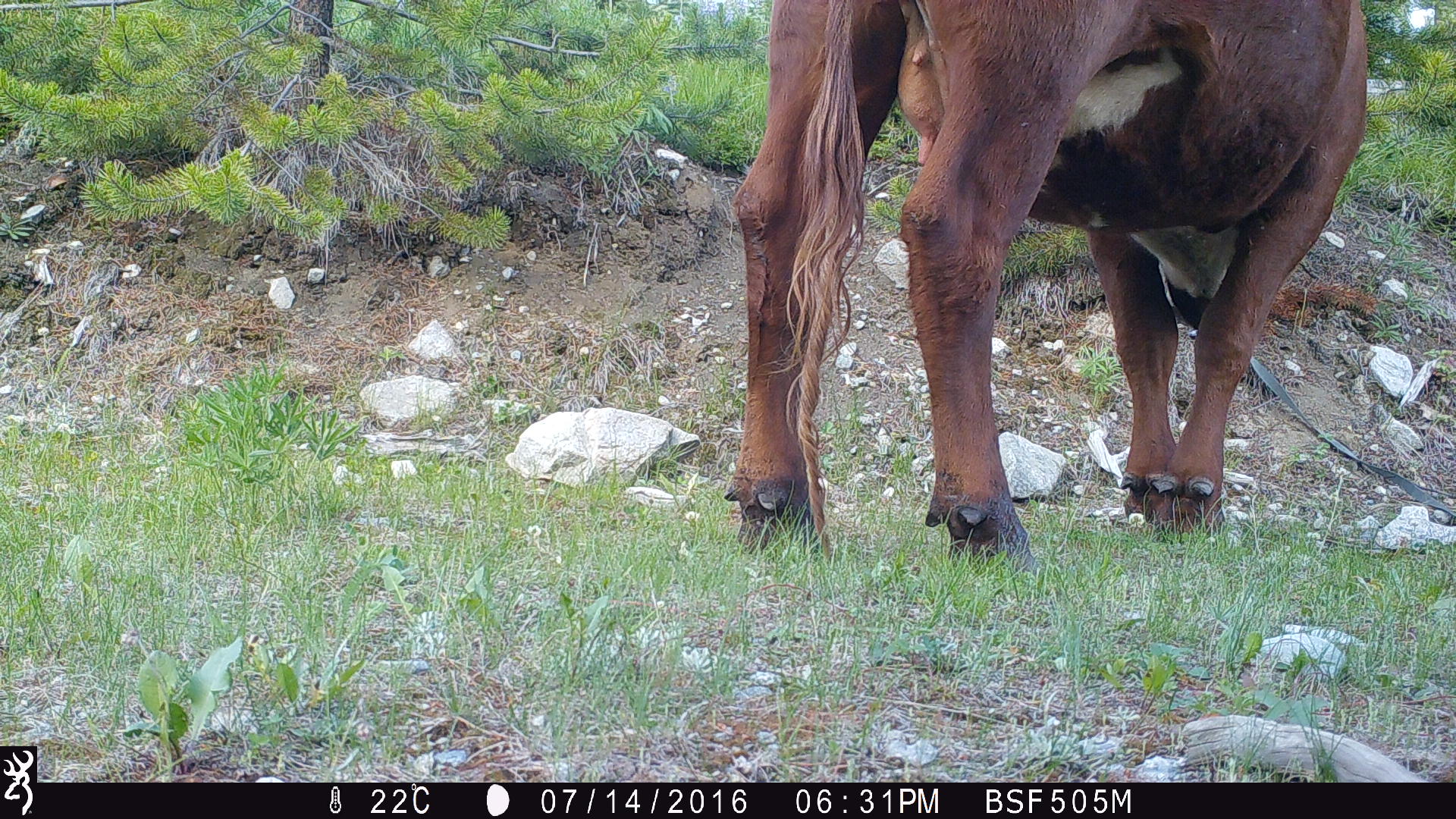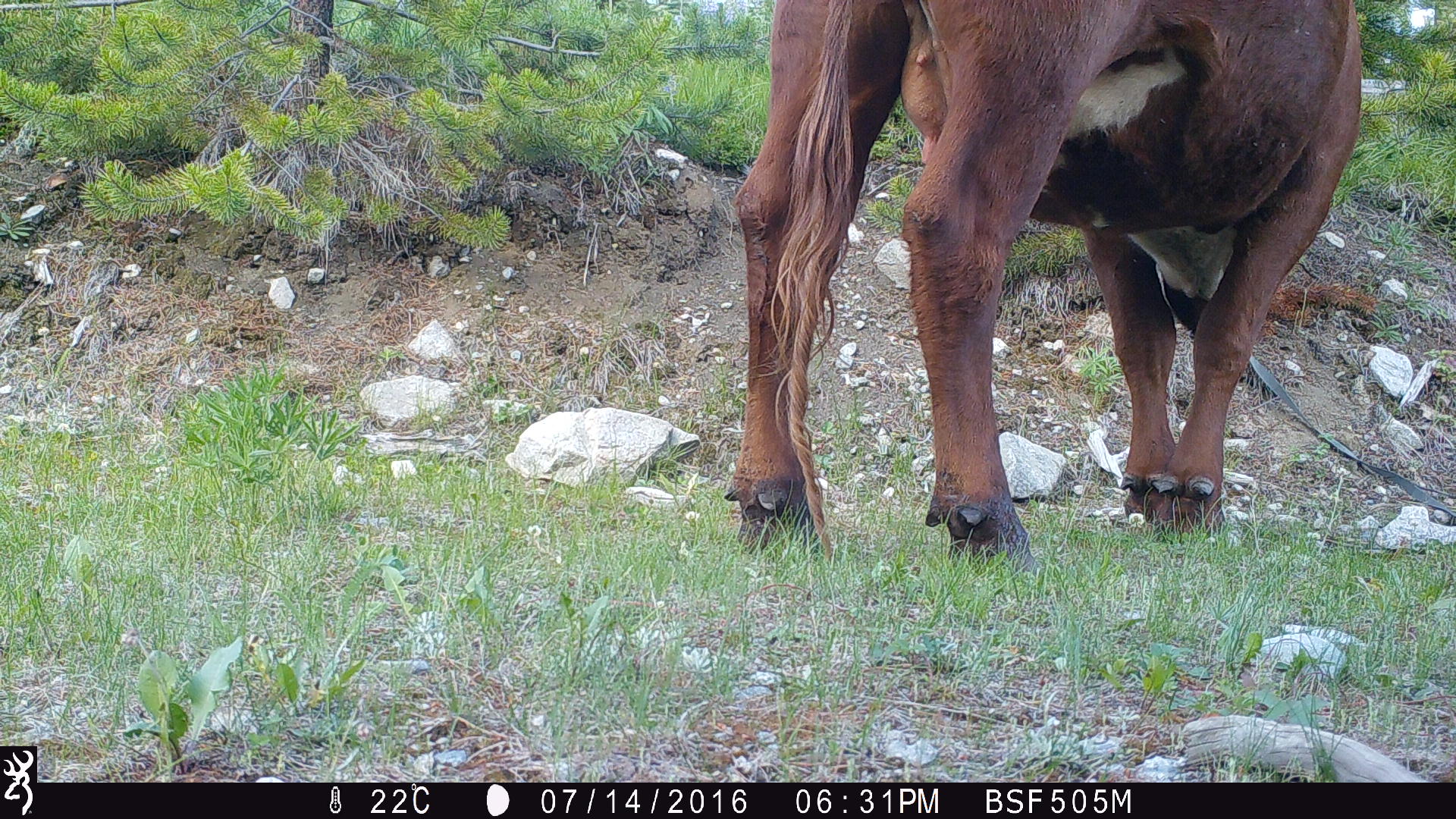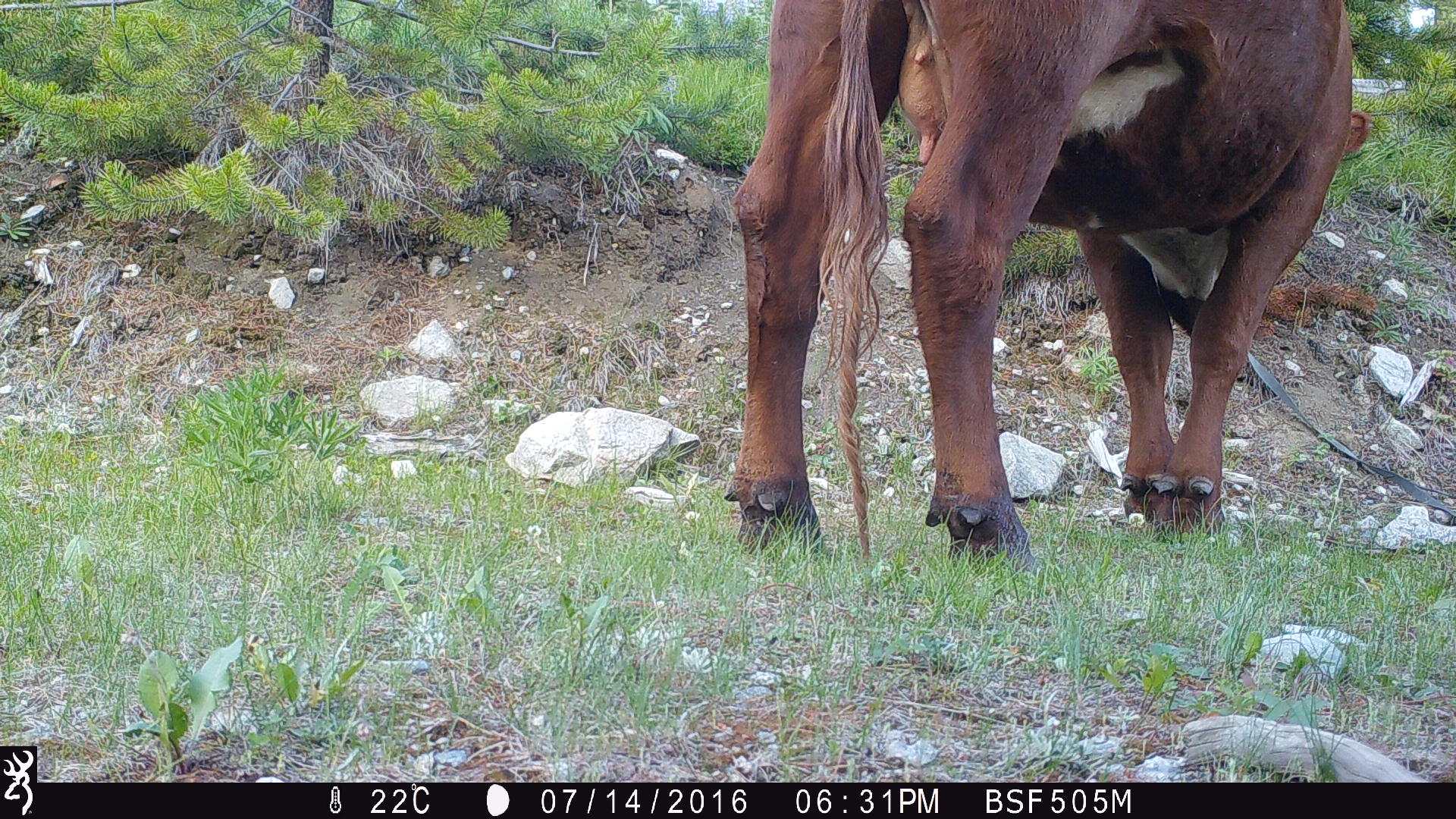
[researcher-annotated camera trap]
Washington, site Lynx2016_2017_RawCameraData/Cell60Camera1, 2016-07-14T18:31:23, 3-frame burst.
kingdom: Animalia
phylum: Chordata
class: Mammalia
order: Artiodactyla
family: Bovidae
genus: Bos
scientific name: Bos taurus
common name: domestic cattle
Domestic cattle (Bos taurus). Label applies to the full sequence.